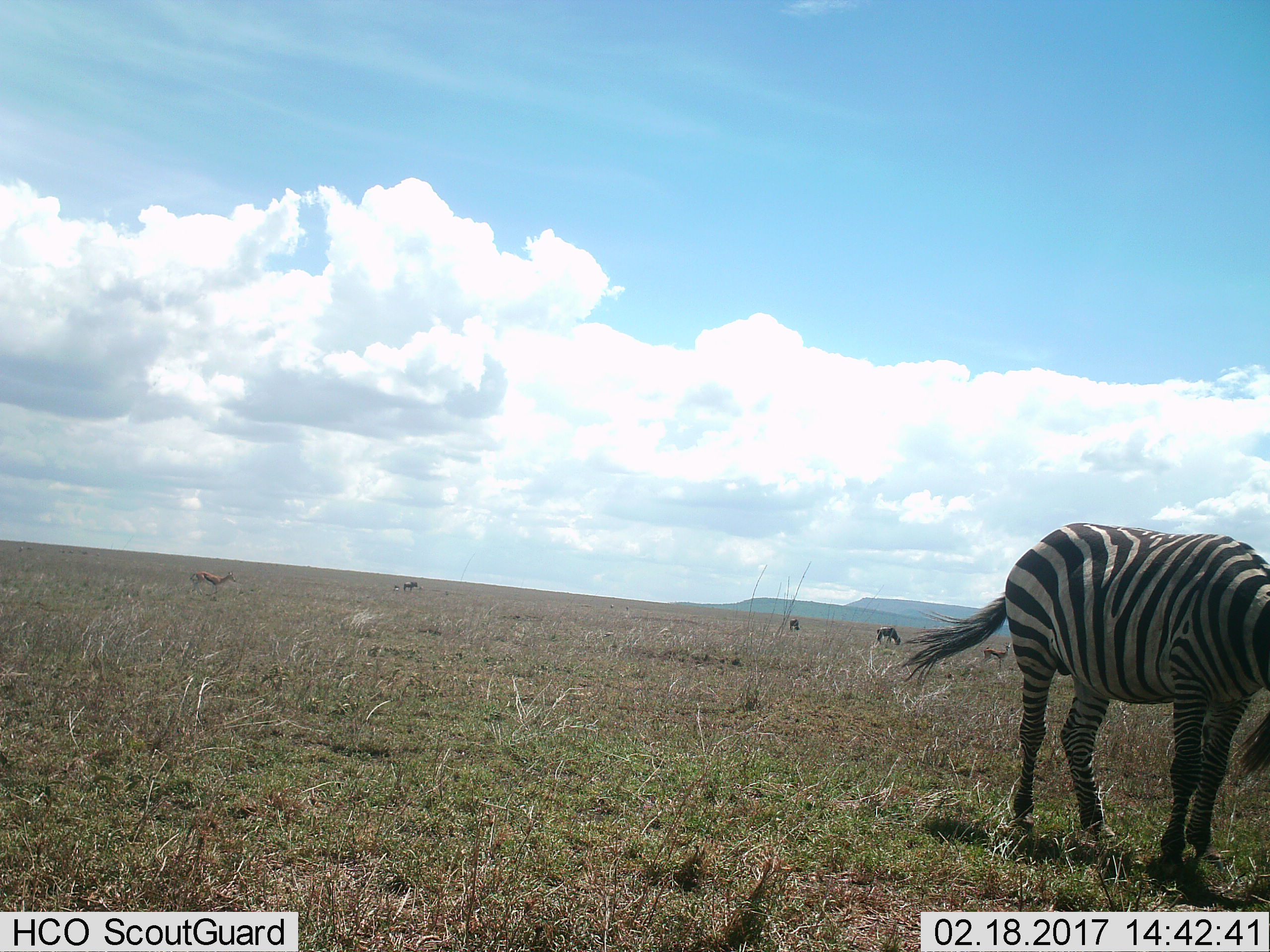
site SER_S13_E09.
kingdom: Animalia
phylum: Chordata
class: Mammalia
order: Perissodactyla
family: Equidae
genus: Equus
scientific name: Equus quagga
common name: plains zebra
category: zebraplains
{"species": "zebraplains (plains zebra) (Equus quagga)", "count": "1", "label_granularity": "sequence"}